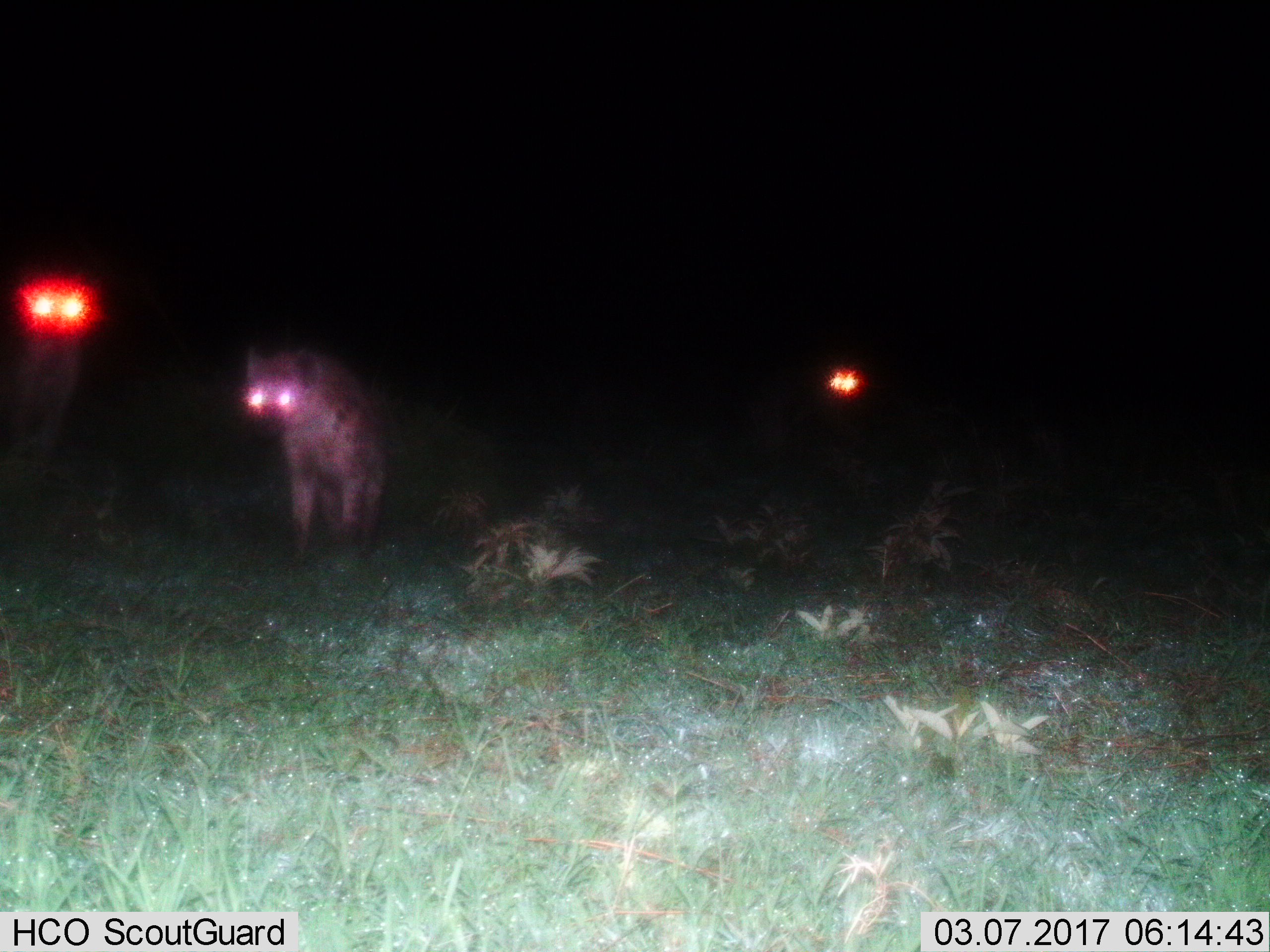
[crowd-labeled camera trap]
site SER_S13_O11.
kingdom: Animalia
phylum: Chordata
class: Mammalia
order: Carnivora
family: Hyaenidae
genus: Crocuta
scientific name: Crocuta crocuta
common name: spotted hyena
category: hyenaspotted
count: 3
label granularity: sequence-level